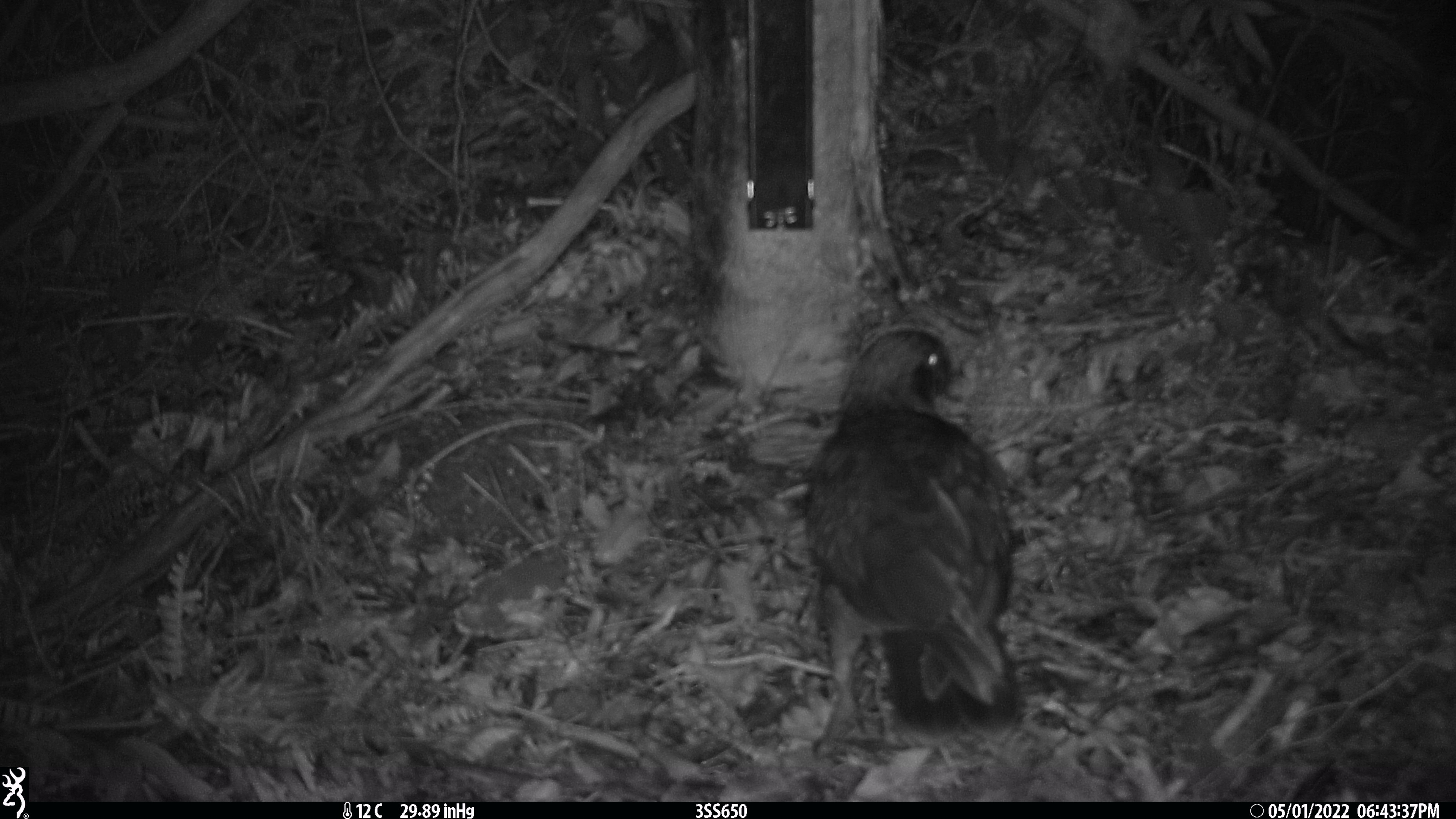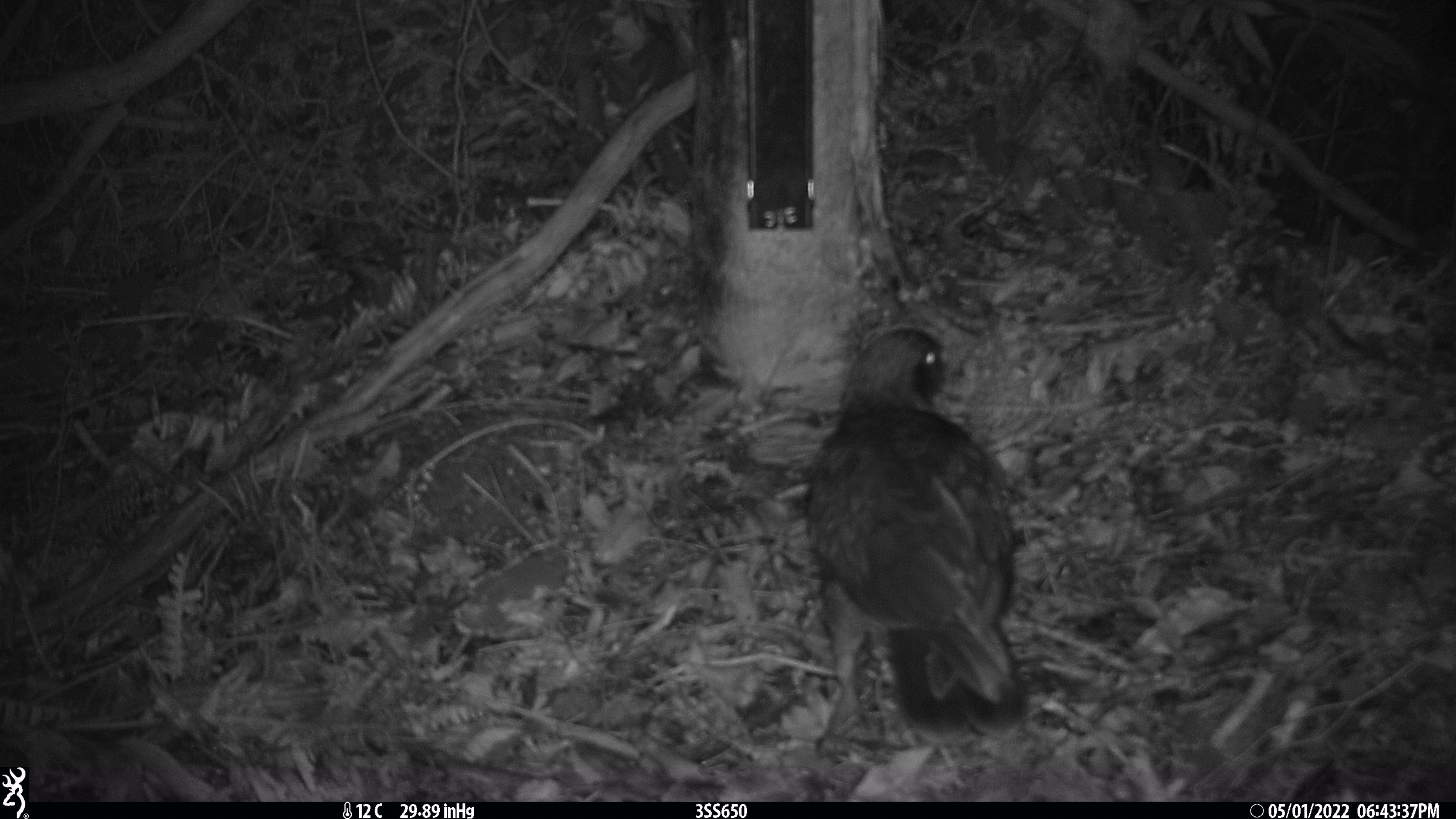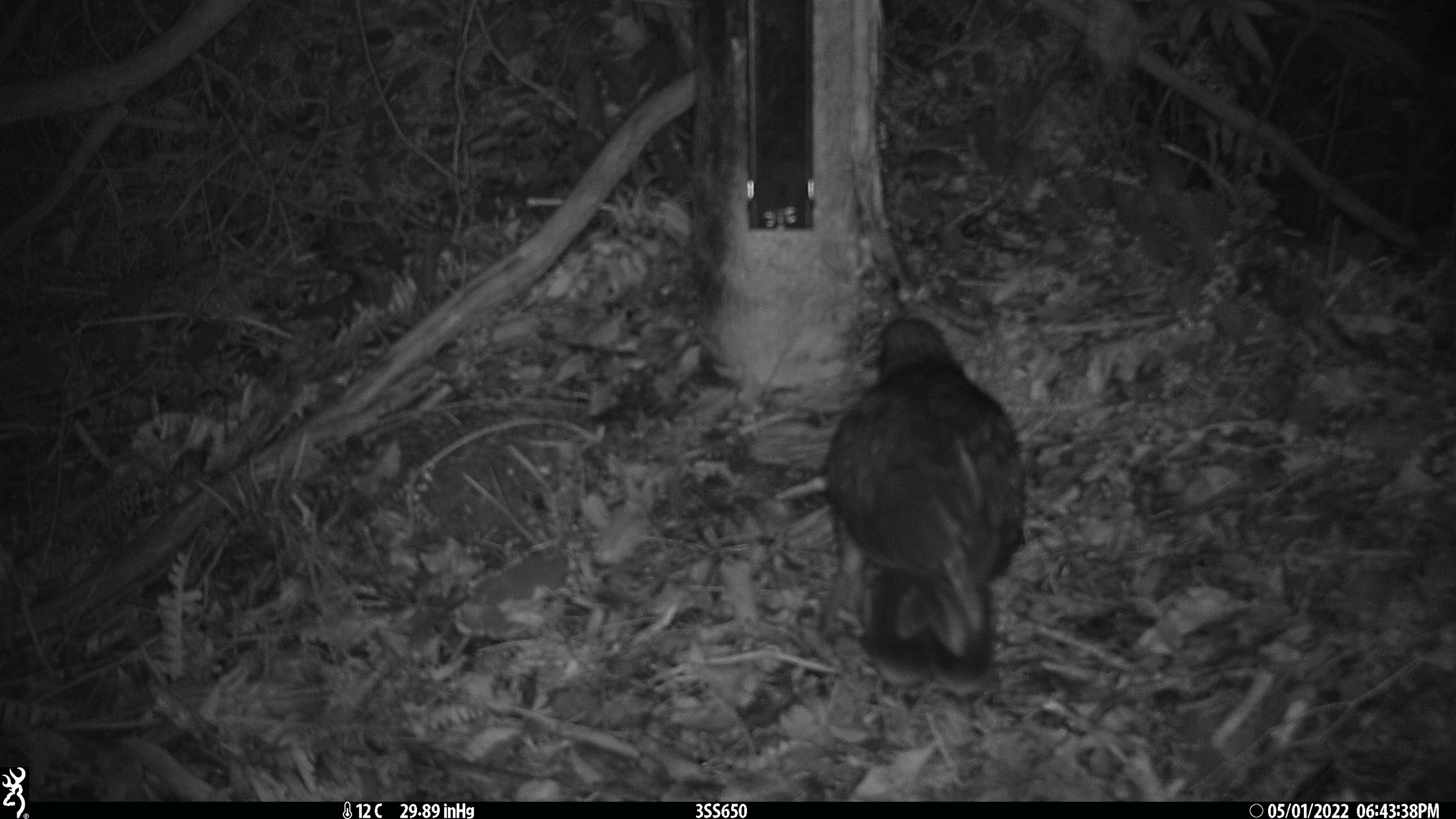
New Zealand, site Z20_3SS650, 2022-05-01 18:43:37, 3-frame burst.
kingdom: Animalia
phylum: Chordata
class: Aves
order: Psittaciformes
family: Strigopidae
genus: Nestor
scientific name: Nestor notabilis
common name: kea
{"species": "kea (Nestor notabilis)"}